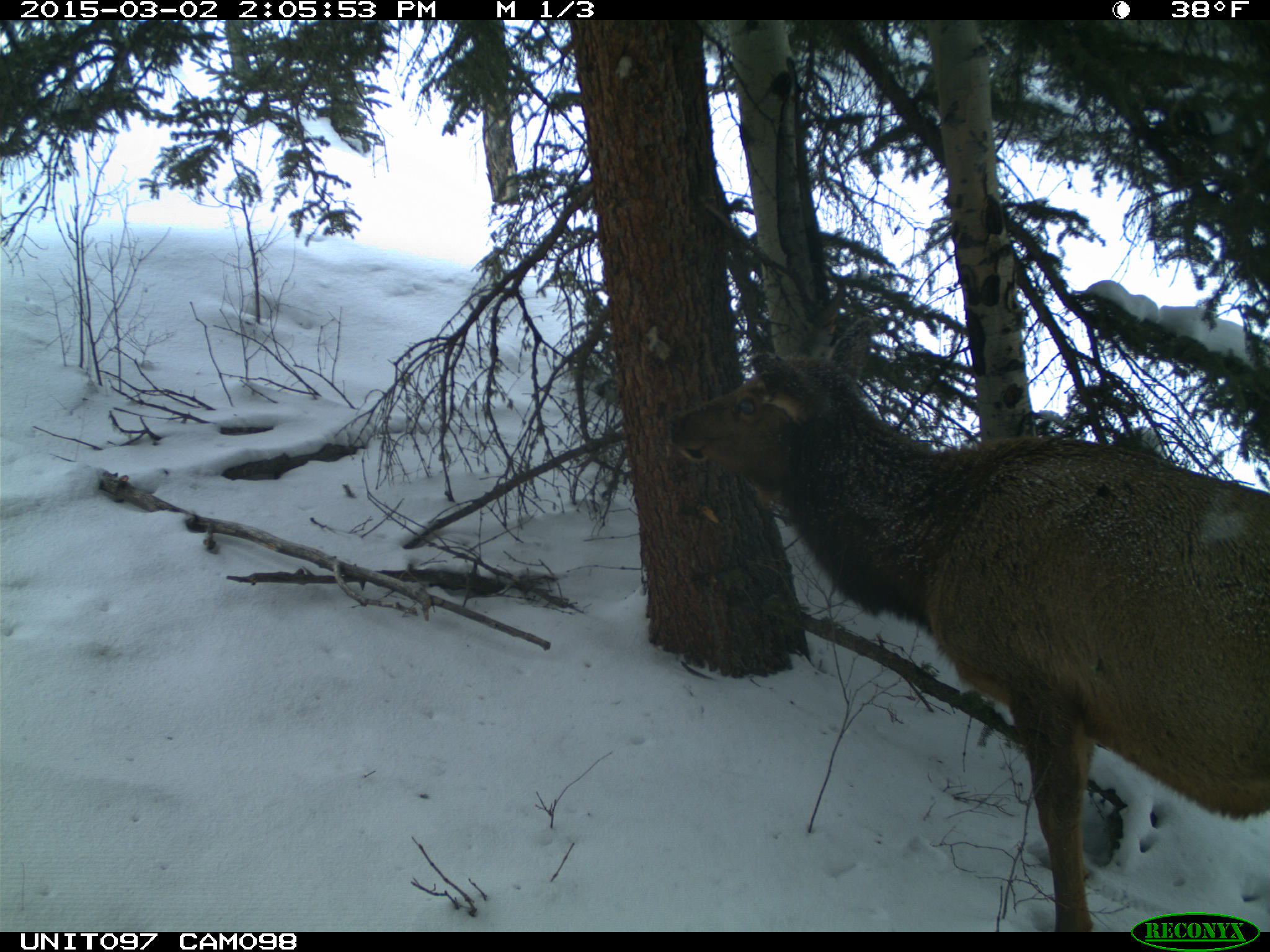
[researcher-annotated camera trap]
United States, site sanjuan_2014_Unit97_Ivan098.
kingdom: Animalia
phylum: Chordata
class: Mammalia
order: Artiodactyla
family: Cervidae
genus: Cervus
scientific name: Cervus elaphus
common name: red deer